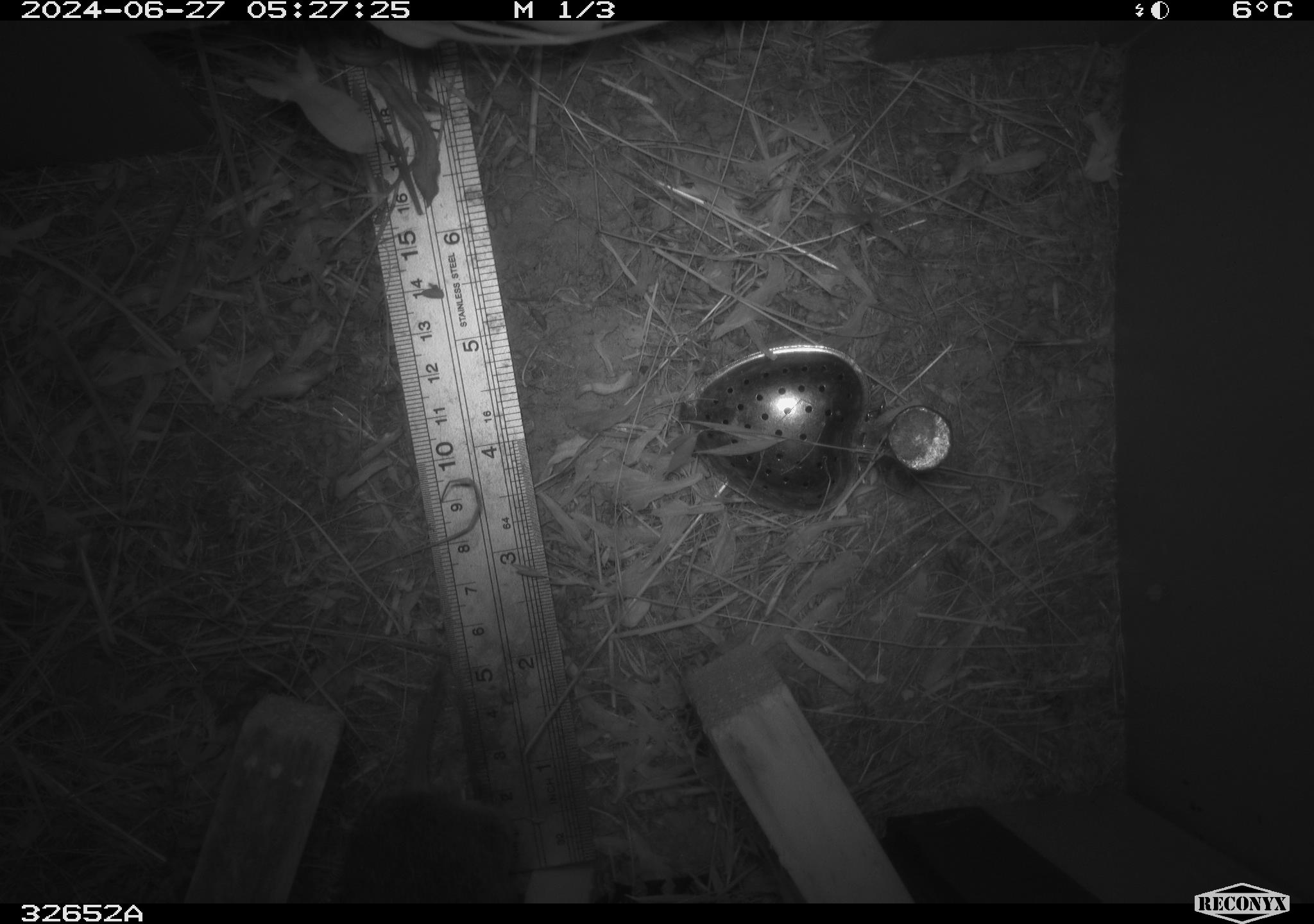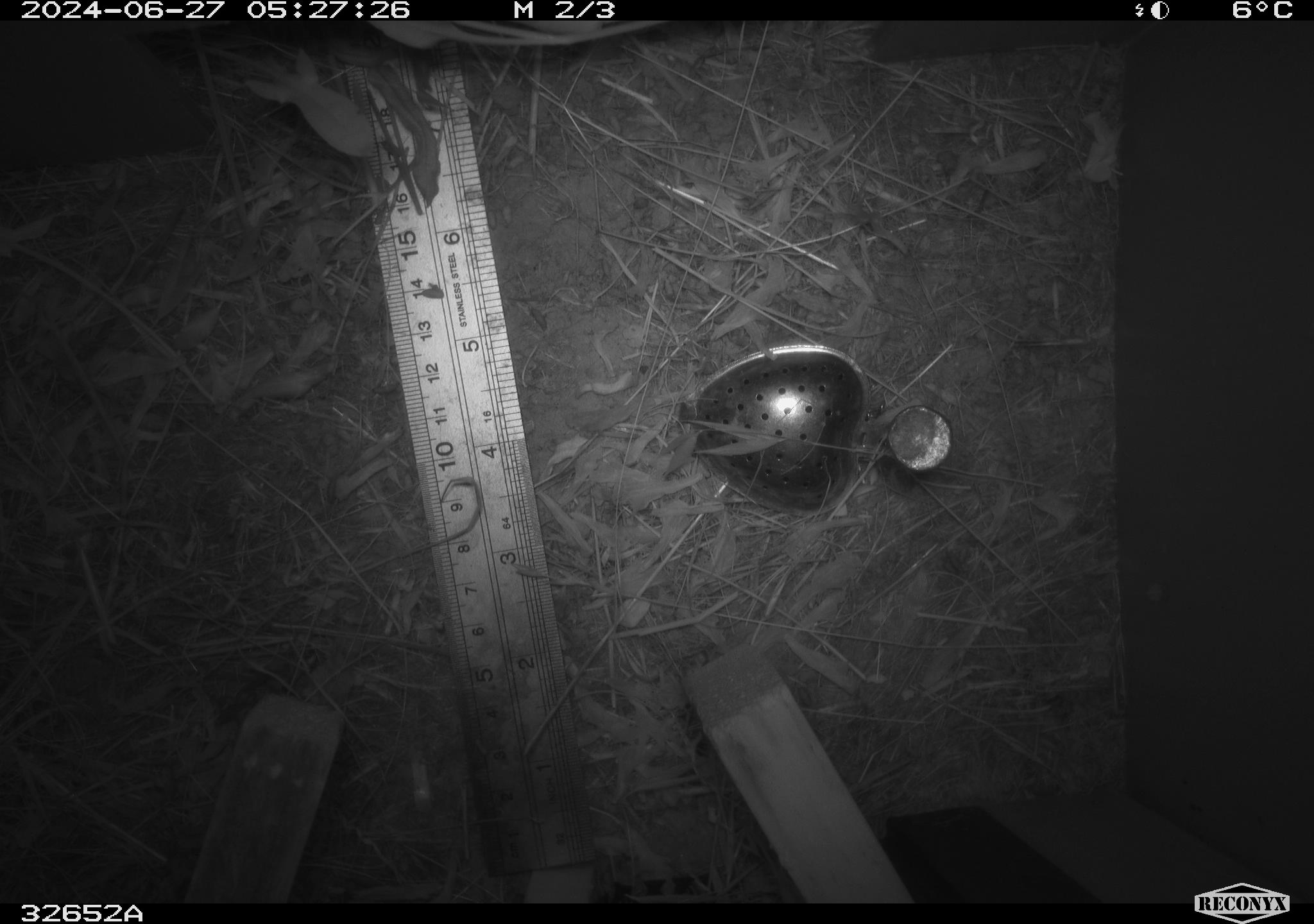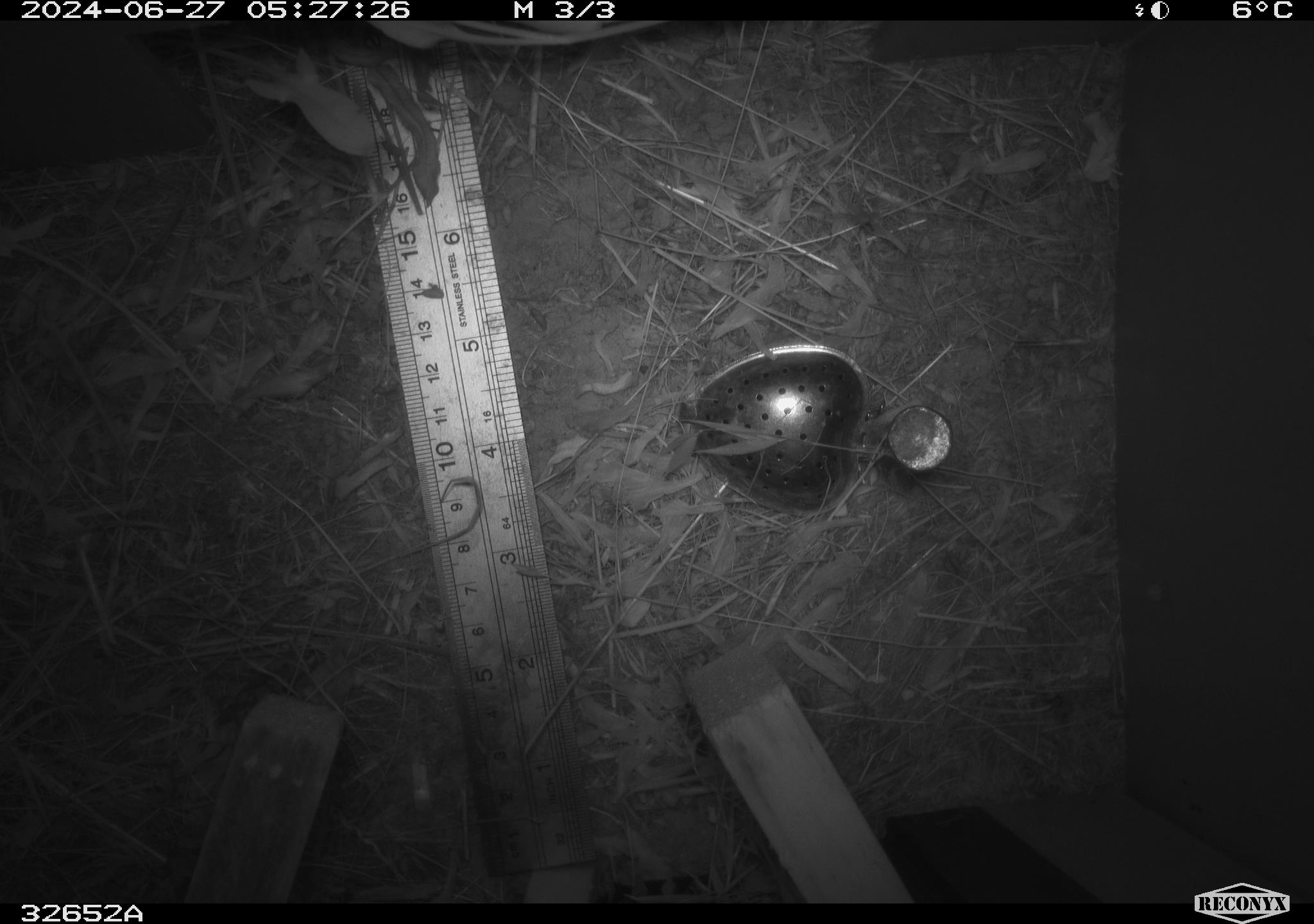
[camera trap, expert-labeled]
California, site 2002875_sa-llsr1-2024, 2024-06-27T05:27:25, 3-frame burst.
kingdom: Animalia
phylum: Chordata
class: Mammalia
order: Rodentia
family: Cricetidae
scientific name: Arvicolinae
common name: voles, lemmings, and muskrats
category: arvicolinae subfamily